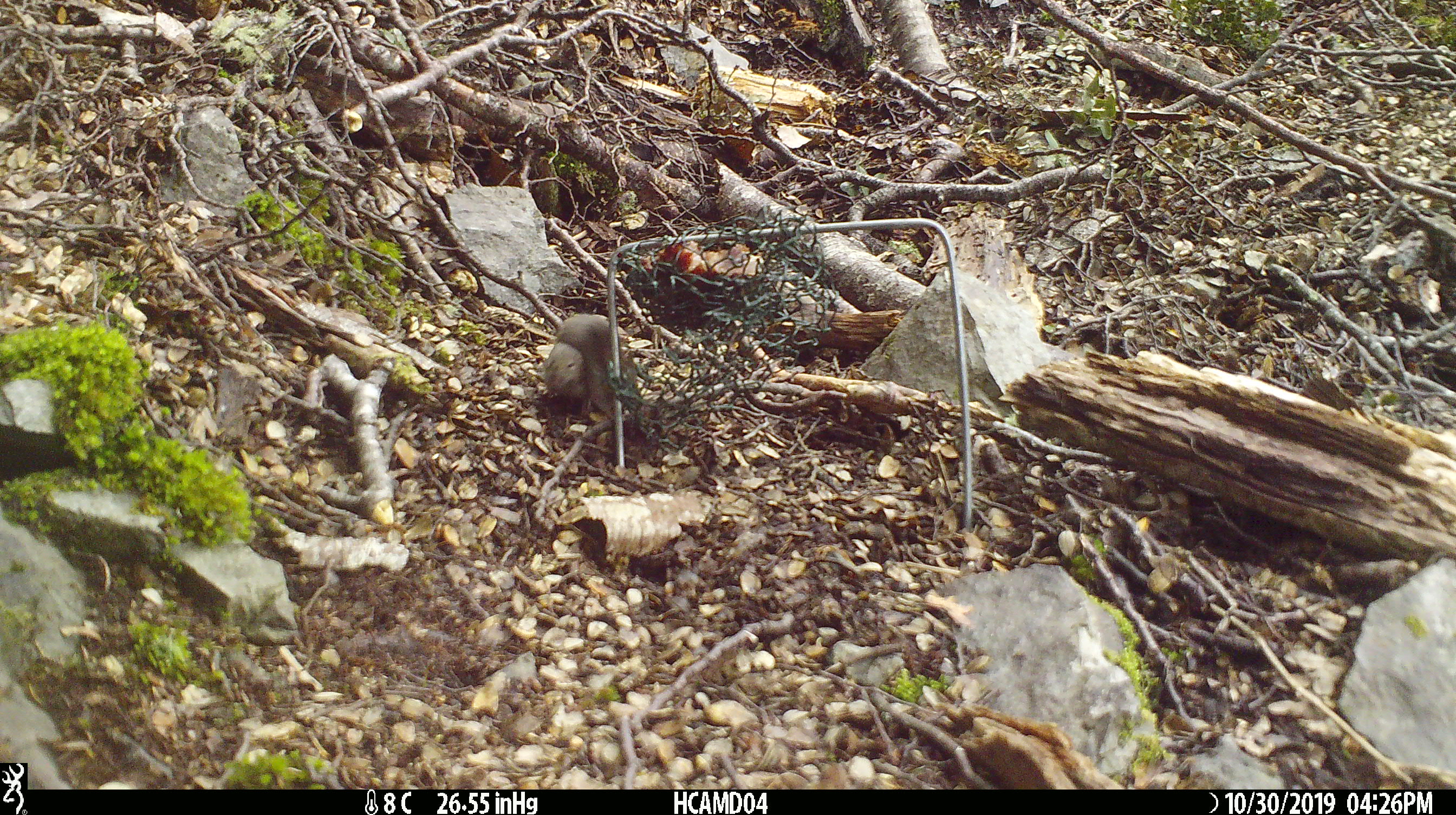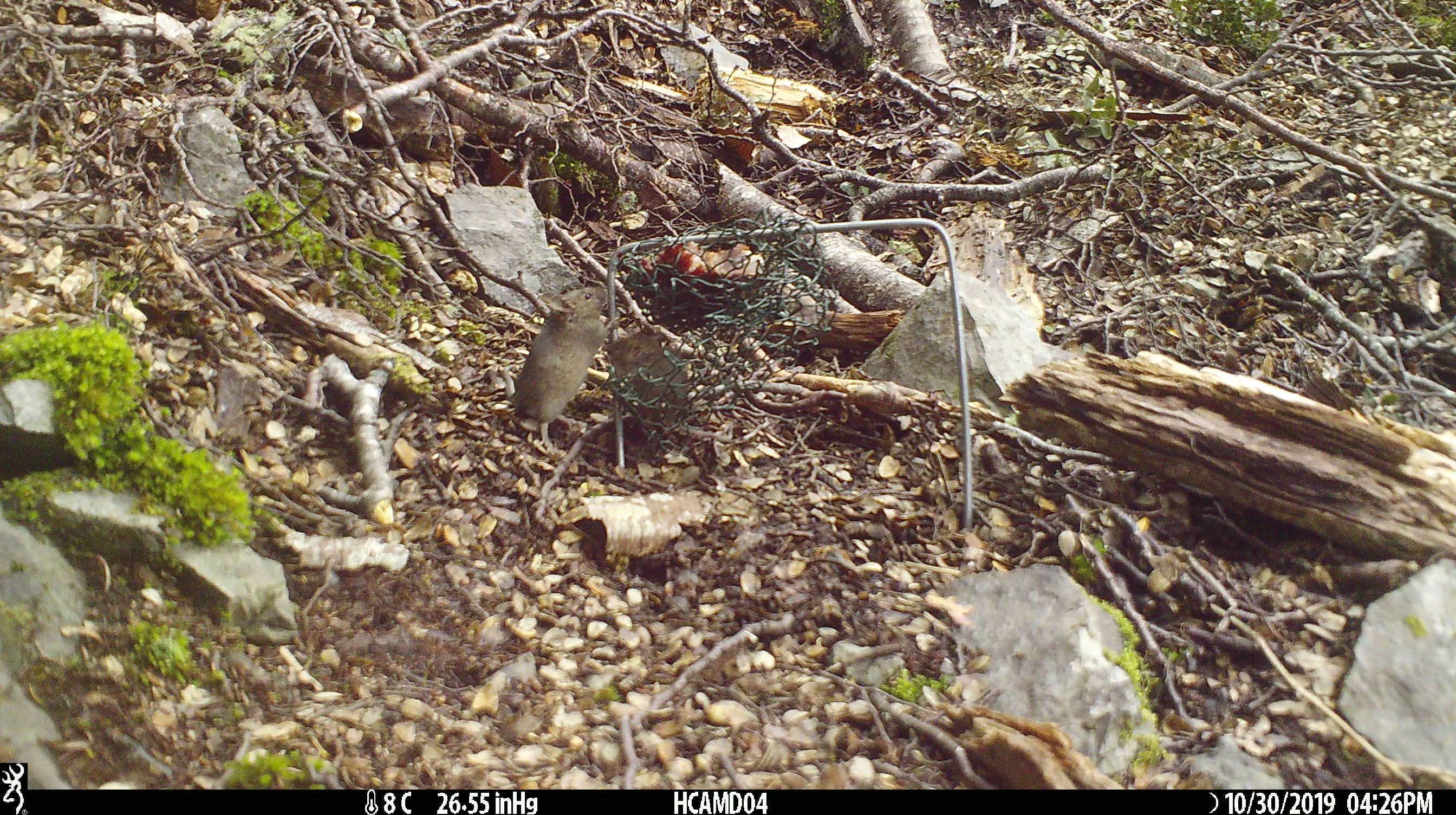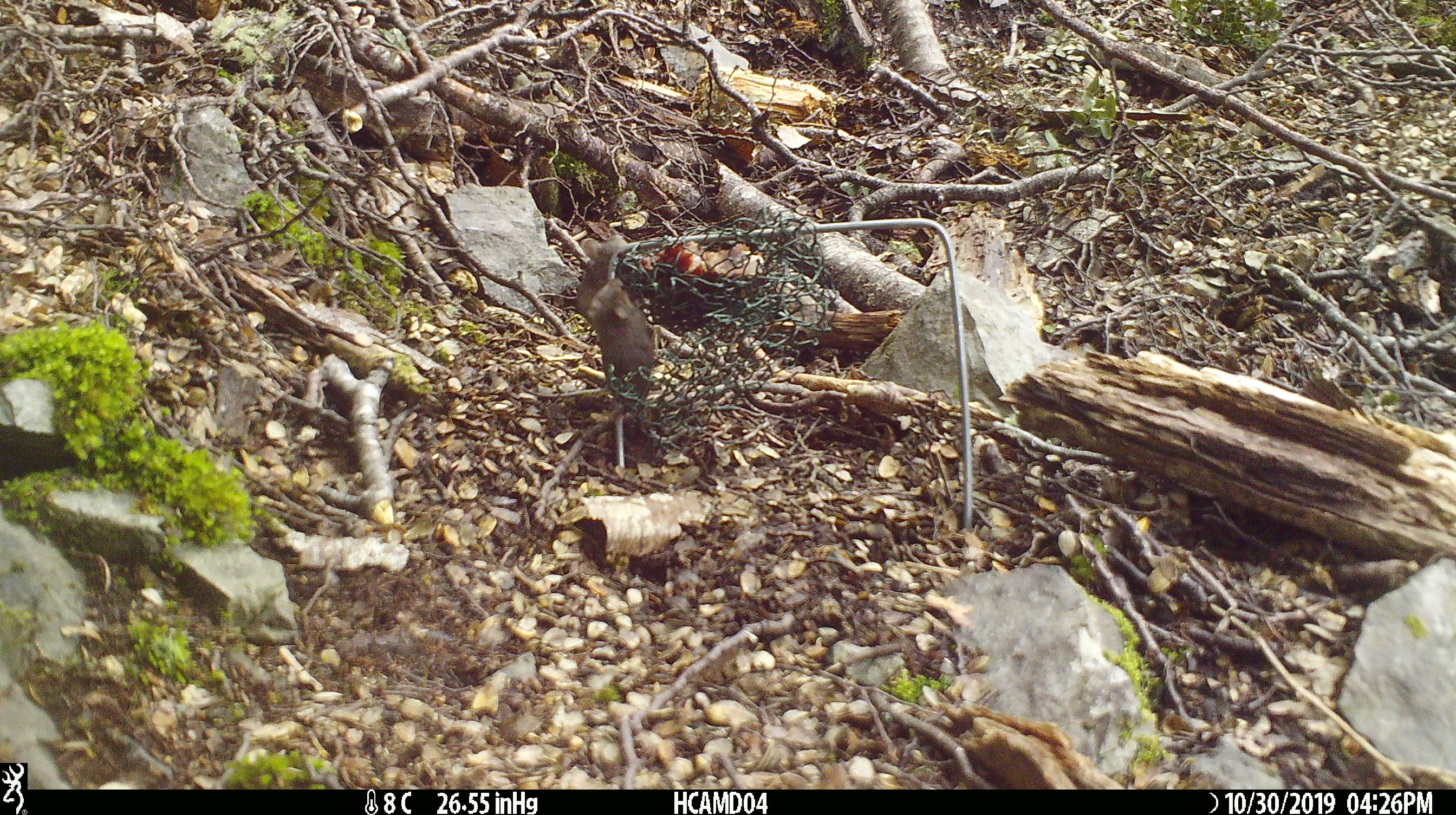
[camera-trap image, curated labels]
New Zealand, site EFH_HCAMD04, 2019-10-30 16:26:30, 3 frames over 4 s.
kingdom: Animalia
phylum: Chordata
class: Mammalia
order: Rodentia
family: Muridae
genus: Mus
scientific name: Mus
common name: mouse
Mouse (Mus).